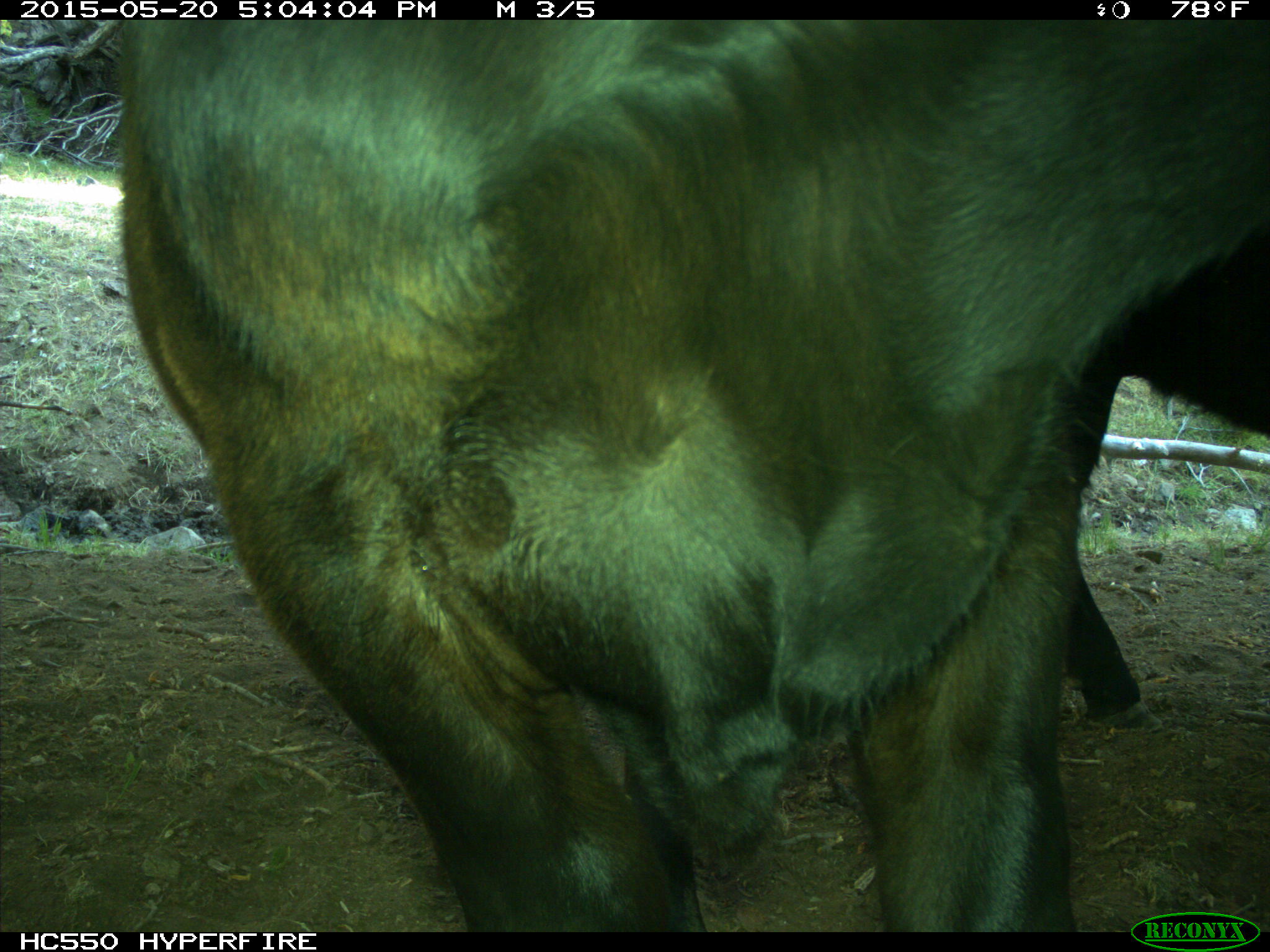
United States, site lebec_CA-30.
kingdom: Animalia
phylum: Chordata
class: Mammalia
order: Artiodactyla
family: Bovidae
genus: Bos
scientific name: Bos taurus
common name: domestic cow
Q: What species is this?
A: Bos taurus (domestic cow).